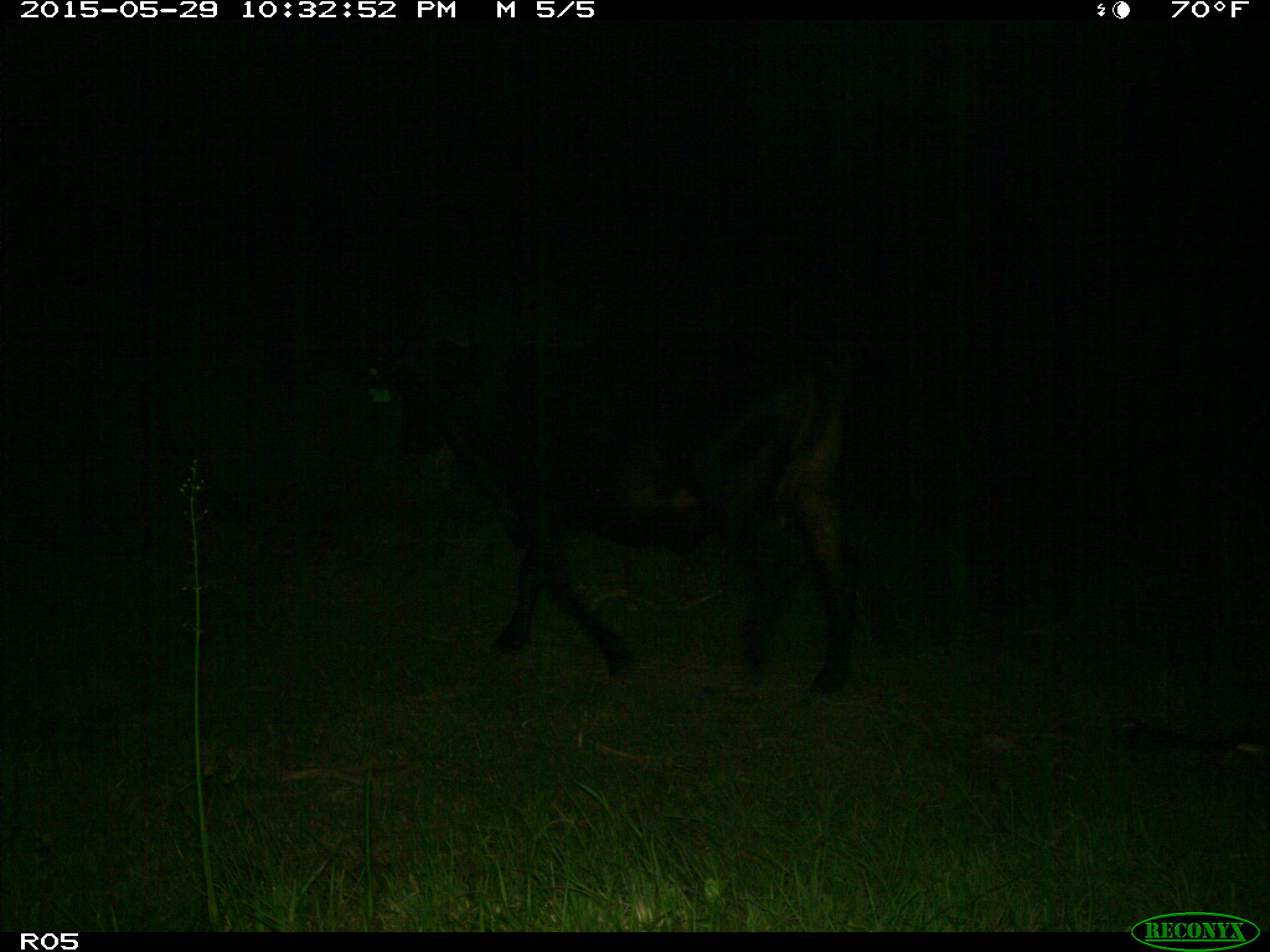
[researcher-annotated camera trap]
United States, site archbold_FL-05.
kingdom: Animalia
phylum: Chordata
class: Mammalia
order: Artiodactyla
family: Bovidae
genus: Bos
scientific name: Bos taurus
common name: domestic cow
Bos taurus (domestic cow).